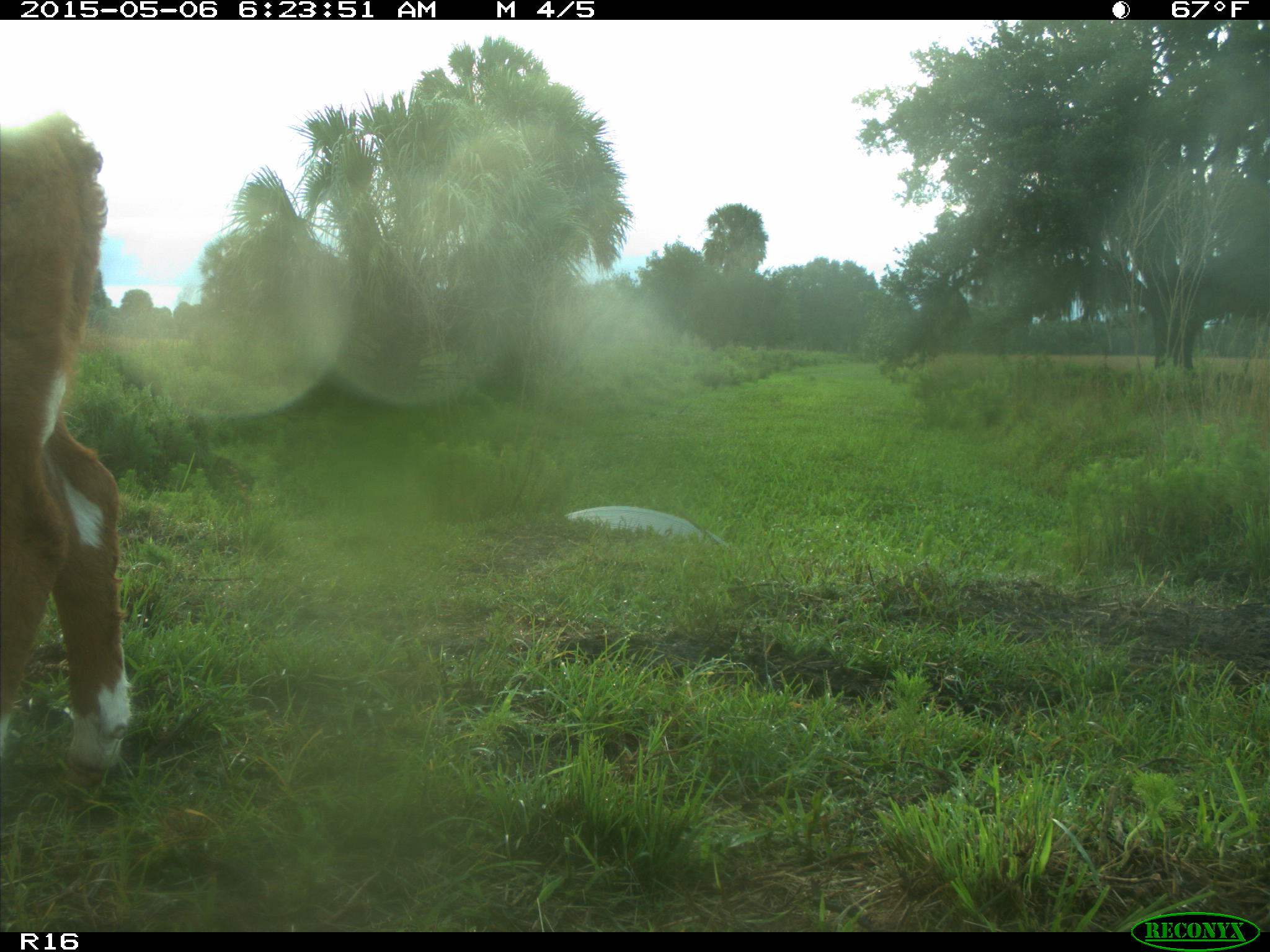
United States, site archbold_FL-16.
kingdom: Animalia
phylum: Chordata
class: Mammalia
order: Artiodactyla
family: Bovidae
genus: Bos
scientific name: Bos taurus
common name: domestic cow